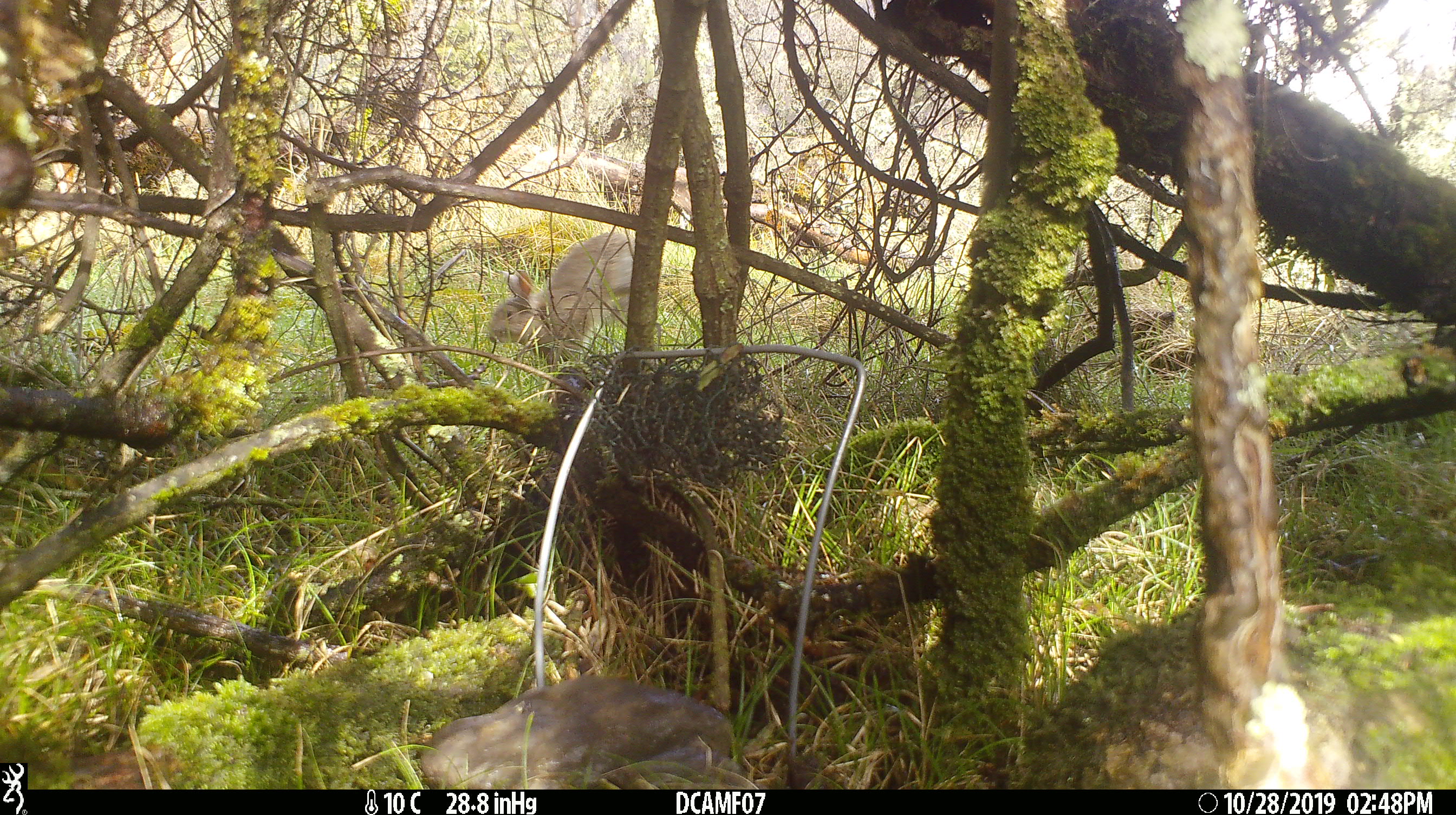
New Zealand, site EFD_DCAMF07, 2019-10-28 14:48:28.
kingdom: Animalia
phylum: Chordata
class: Mammalia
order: Lagomorpha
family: Leporidae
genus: Oryctolagus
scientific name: Oryctolagus cuniculus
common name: european rabbit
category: rabbit